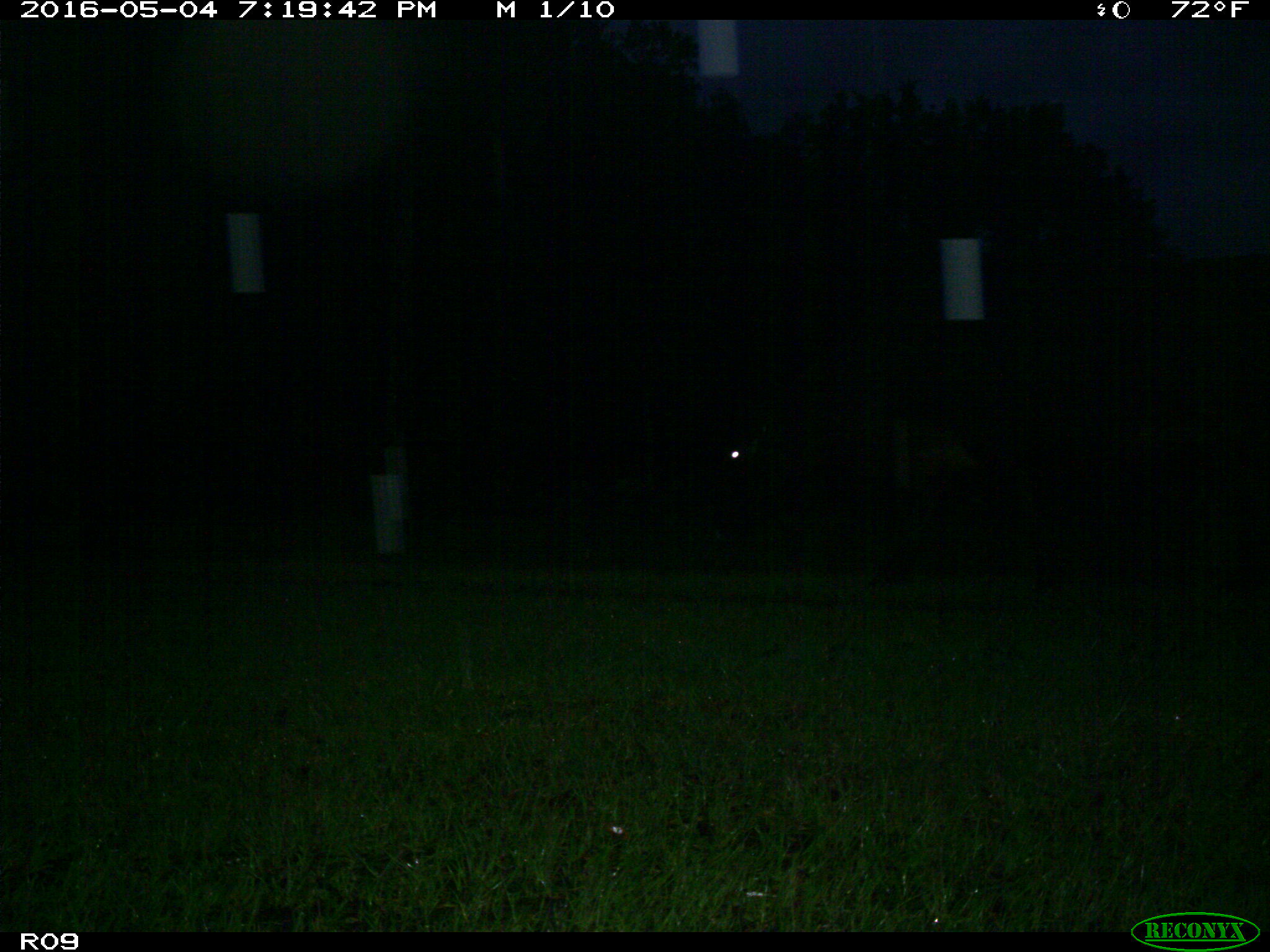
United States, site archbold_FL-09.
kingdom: Animalia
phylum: Chordata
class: Mammalia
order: Artiodactyla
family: Bovidae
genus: Bos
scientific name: Bos taurus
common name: domestic cow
Bos taurus (domestic cow).